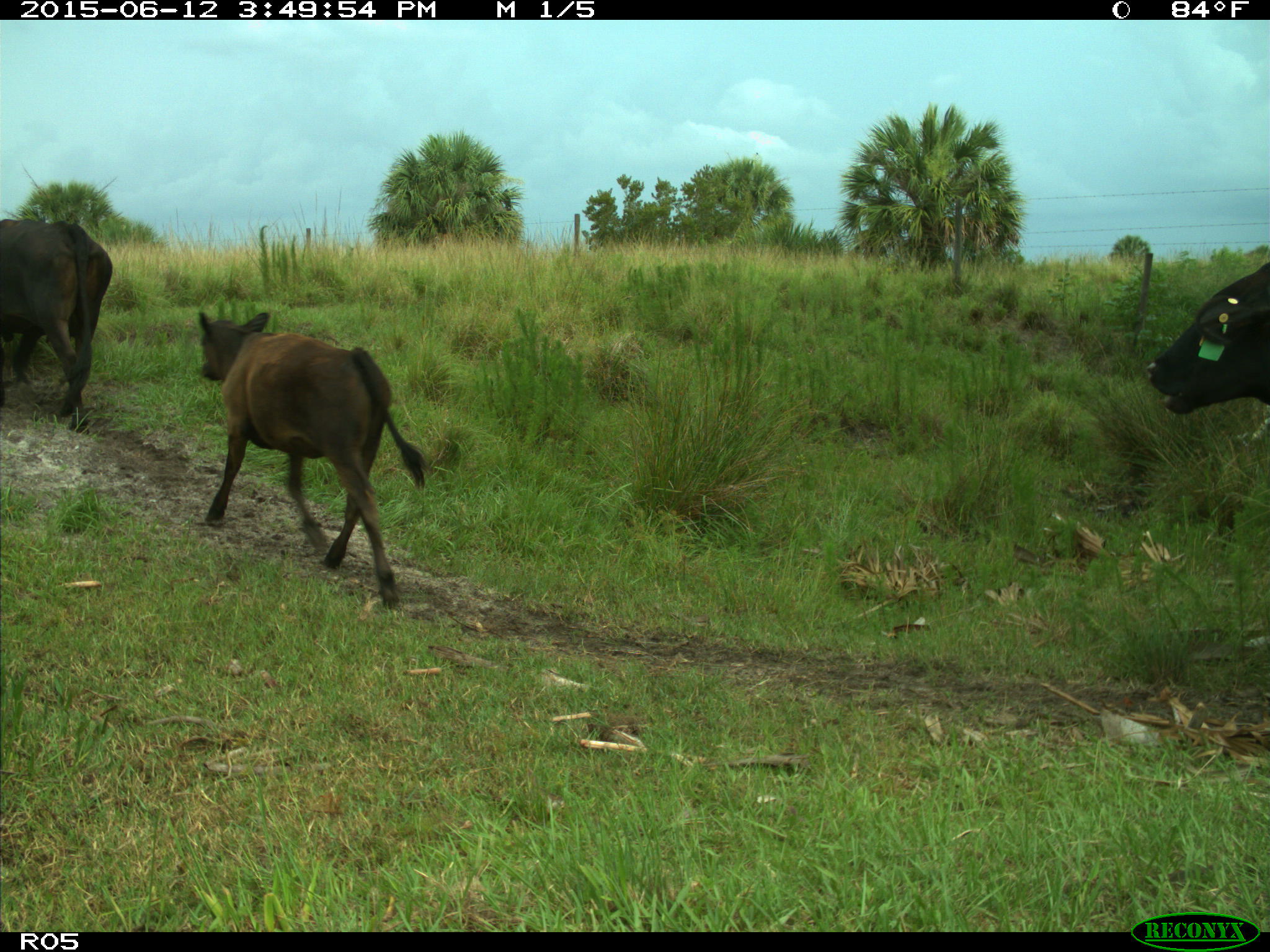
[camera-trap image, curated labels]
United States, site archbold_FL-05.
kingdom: Animalia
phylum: Chordata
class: Mammalia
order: Artiodactyla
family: Bovidae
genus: Bos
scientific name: Bos taurus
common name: domestic cow